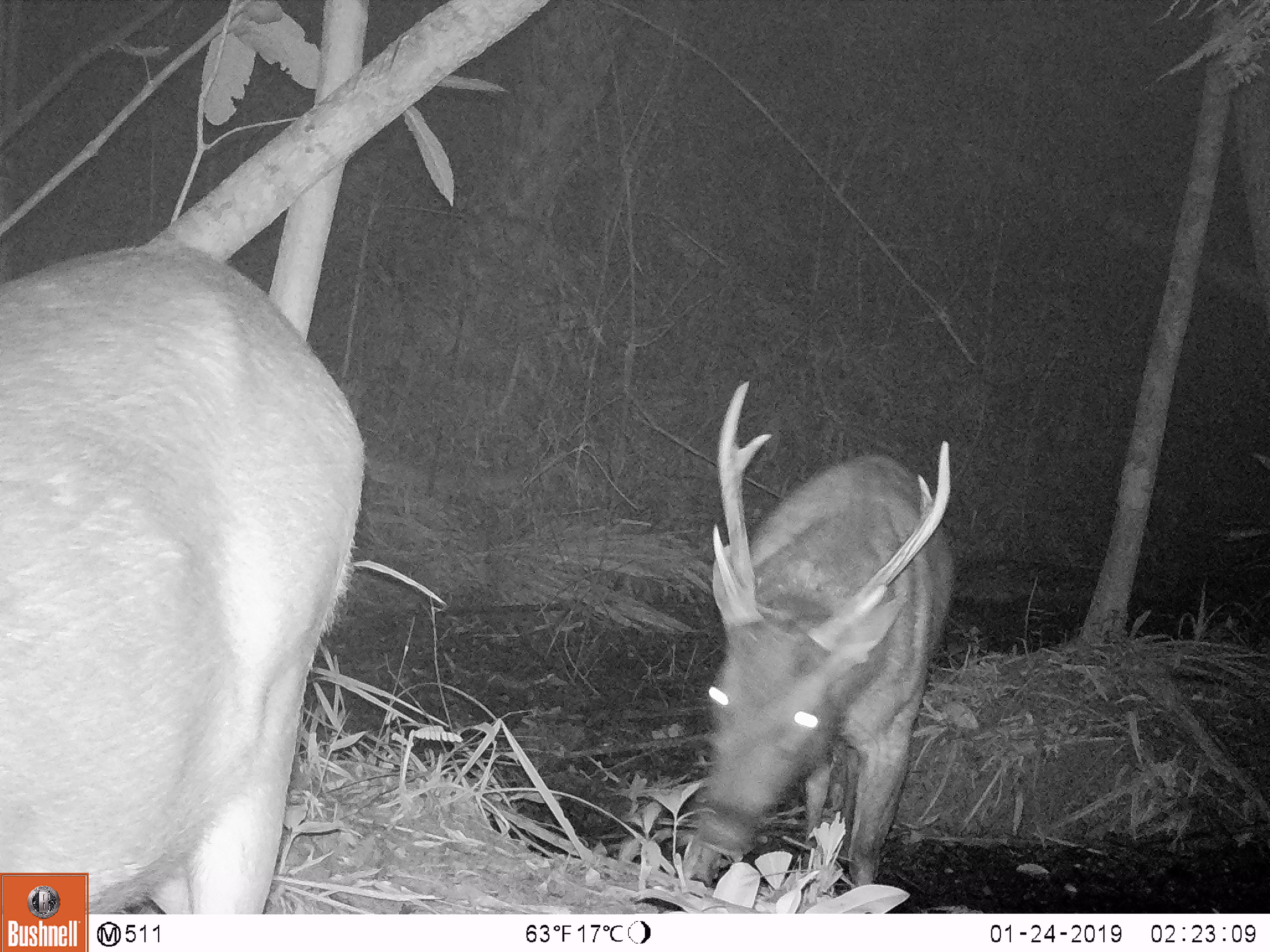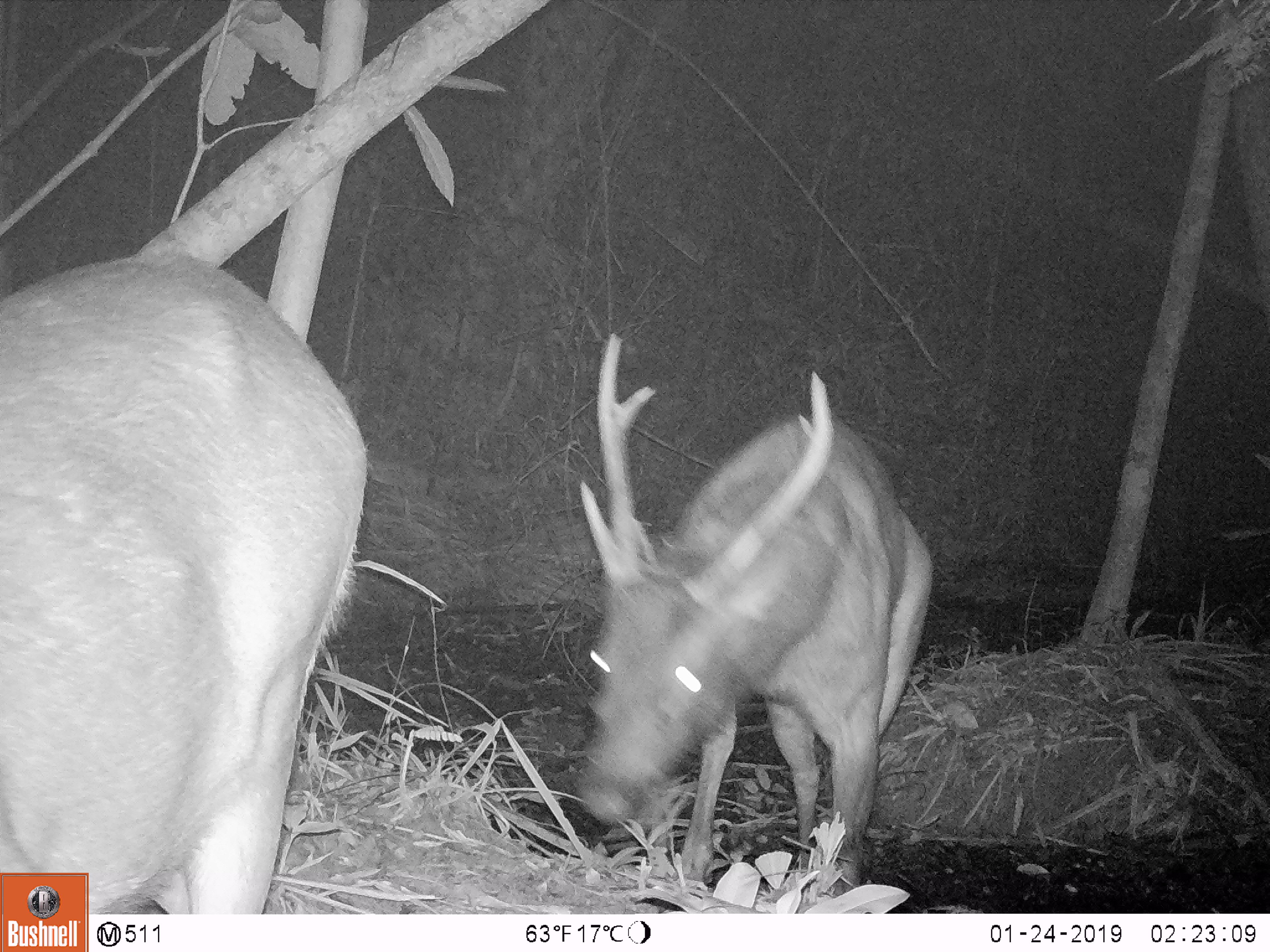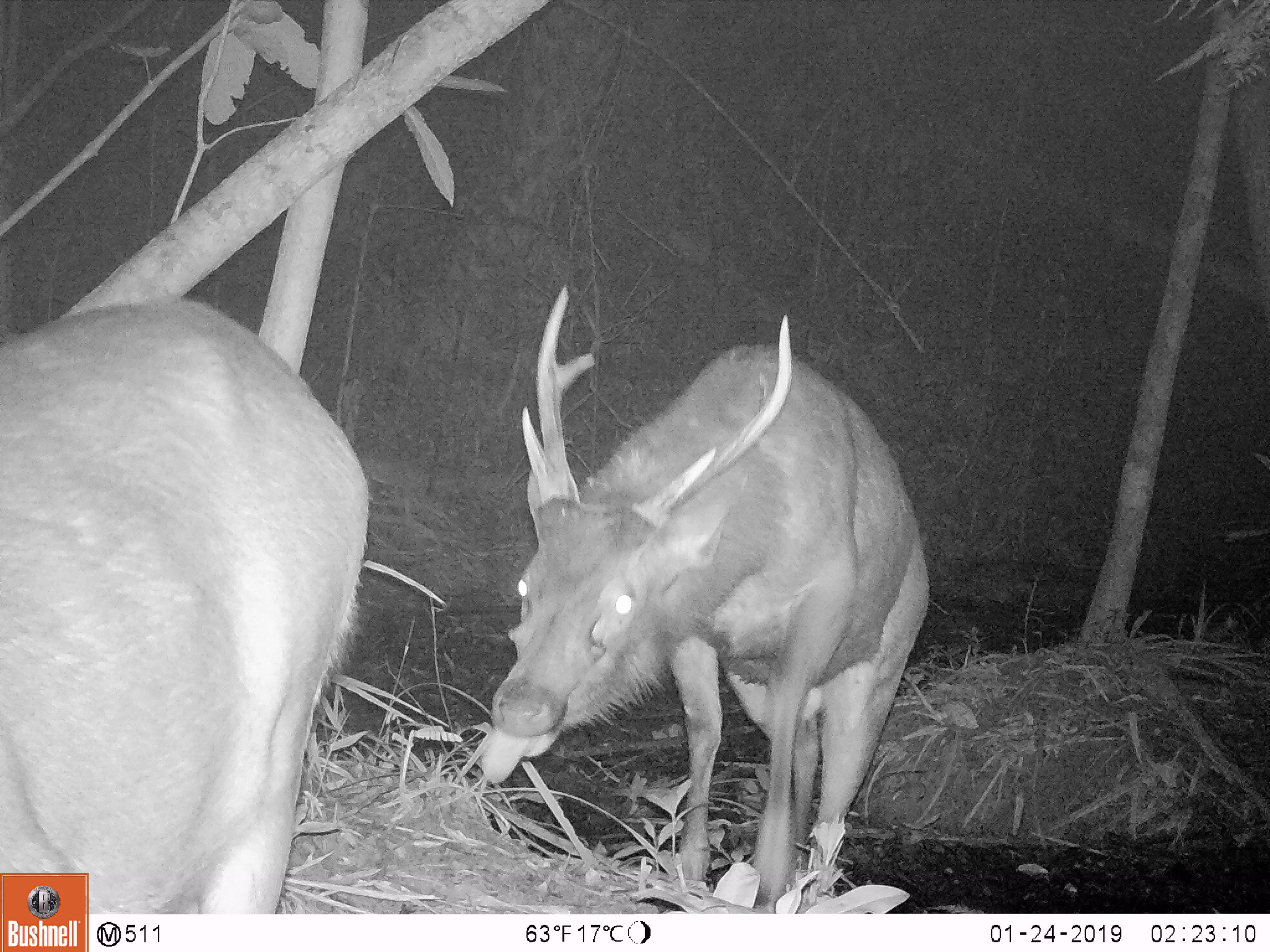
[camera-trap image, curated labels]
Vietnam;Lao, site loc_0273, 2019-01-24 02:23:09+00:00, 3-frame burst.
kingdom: Animalia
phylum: Chordata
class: Mammalia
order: Artiodactyla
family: Cervidae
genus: Rusa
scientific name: Rusa unicolor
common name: sambar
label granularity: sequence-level